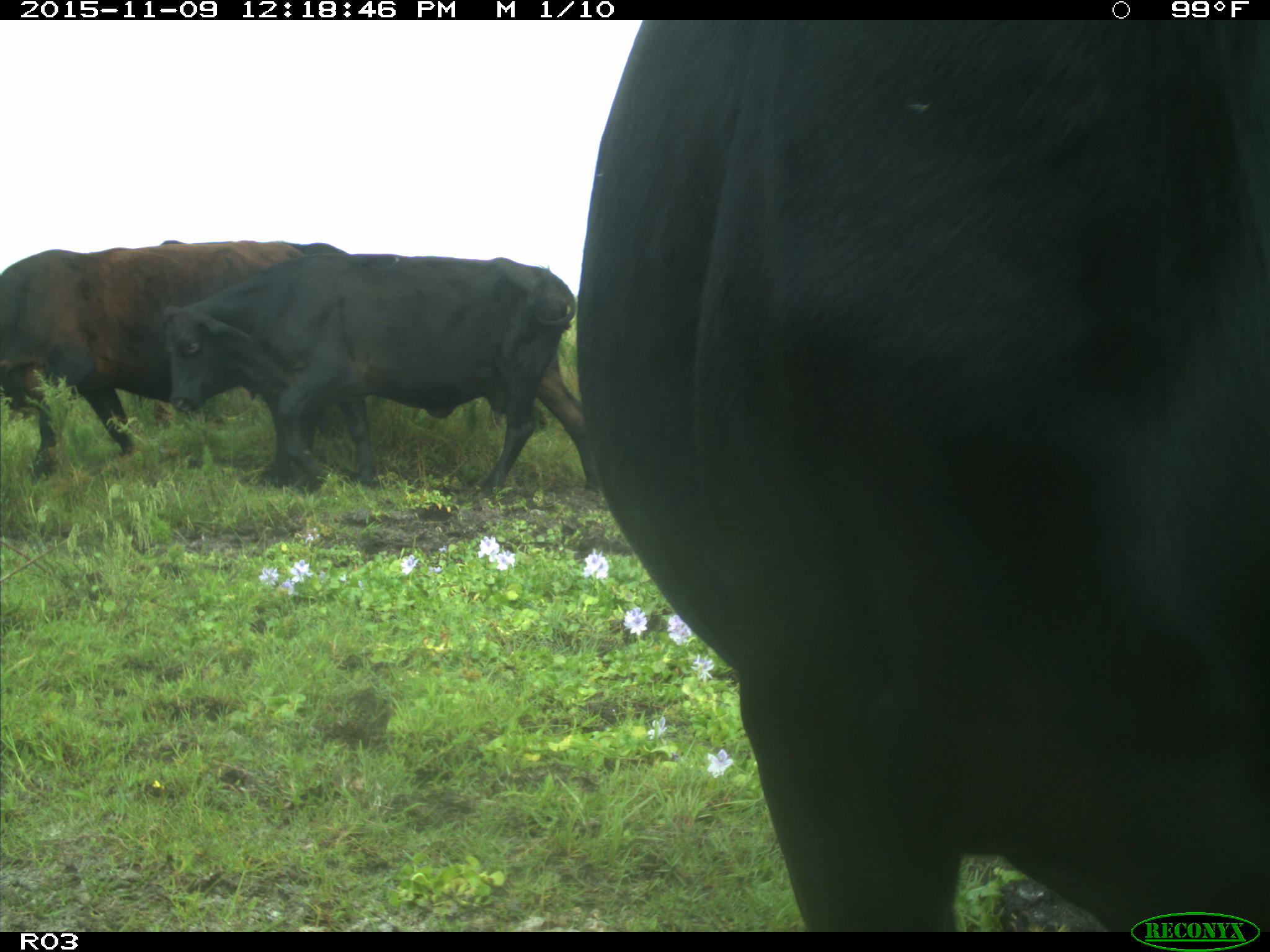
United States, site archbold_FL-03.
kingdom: Animalia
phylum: Chordata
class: Mammalia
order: Artiodactyla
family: Bovidae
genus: Bos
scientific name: Bos taurus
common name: domestic cow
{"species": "Bos taurus (domestic cow)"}